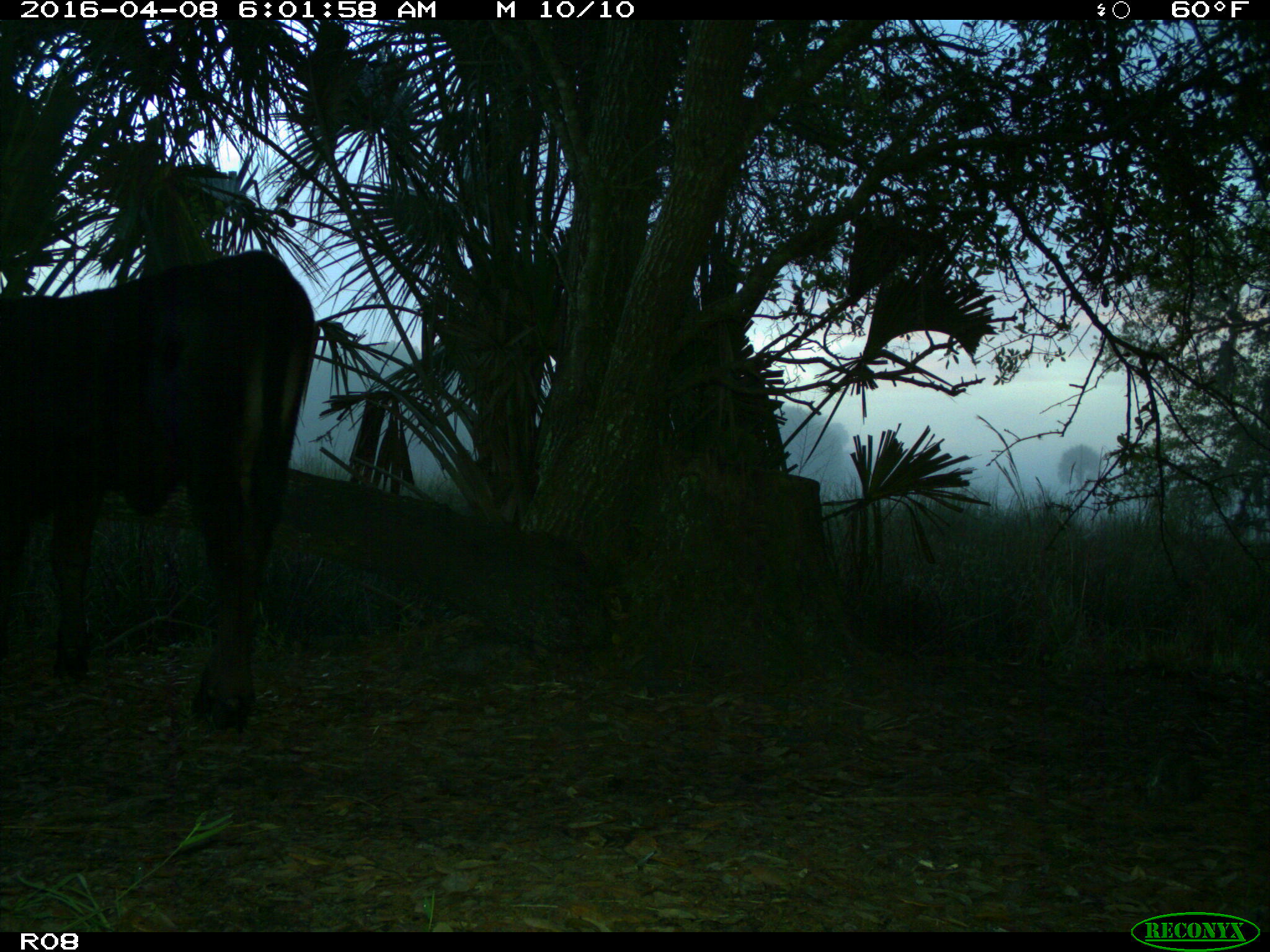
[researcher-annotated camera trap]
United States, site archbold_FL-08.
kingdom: Animalia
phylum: Chordata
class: Mammalia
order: Artiodactyla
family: Bovidae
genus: Bos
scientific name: Bos taurus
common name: domestic cow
Bos taurus (domestic cow).